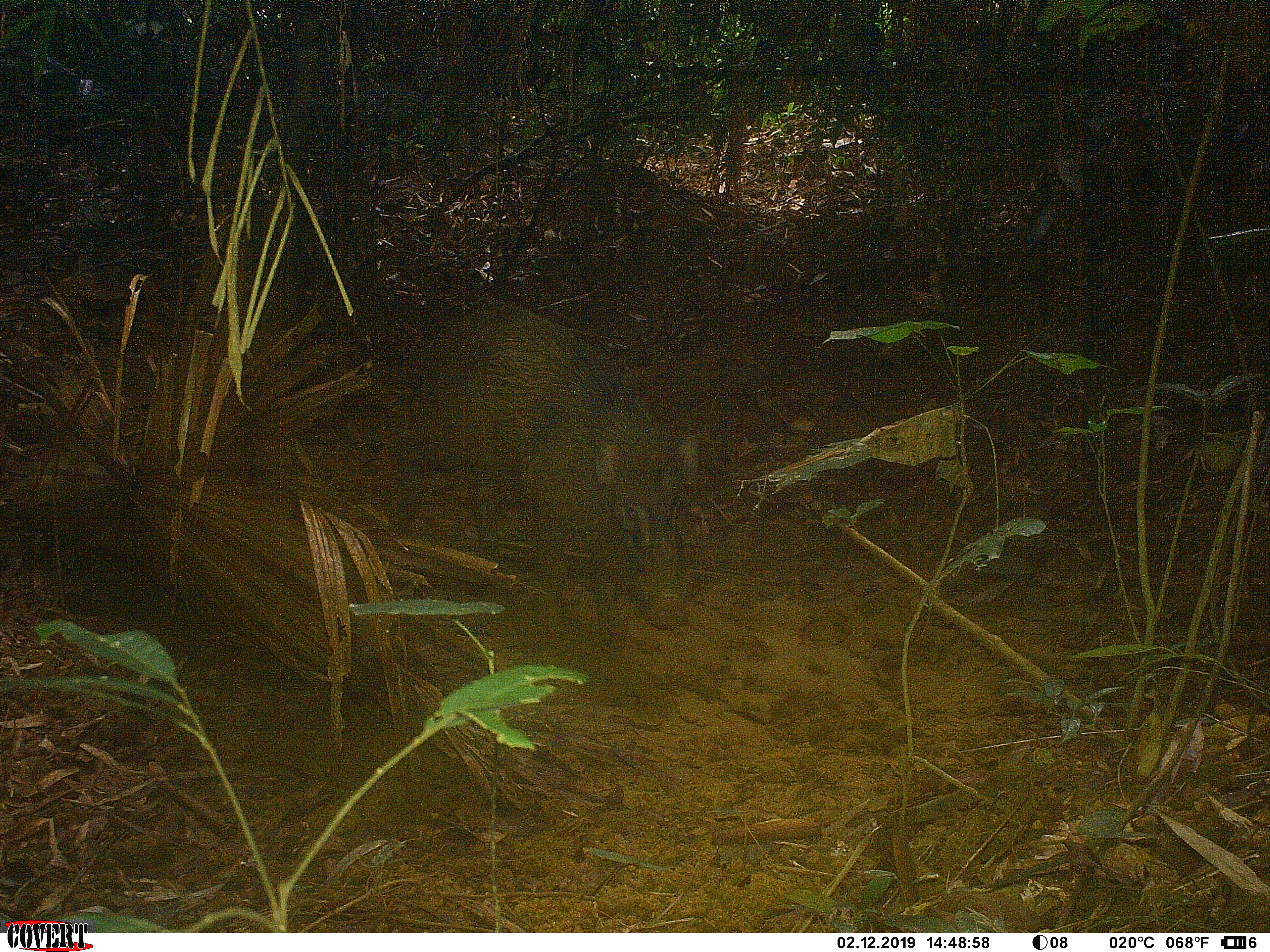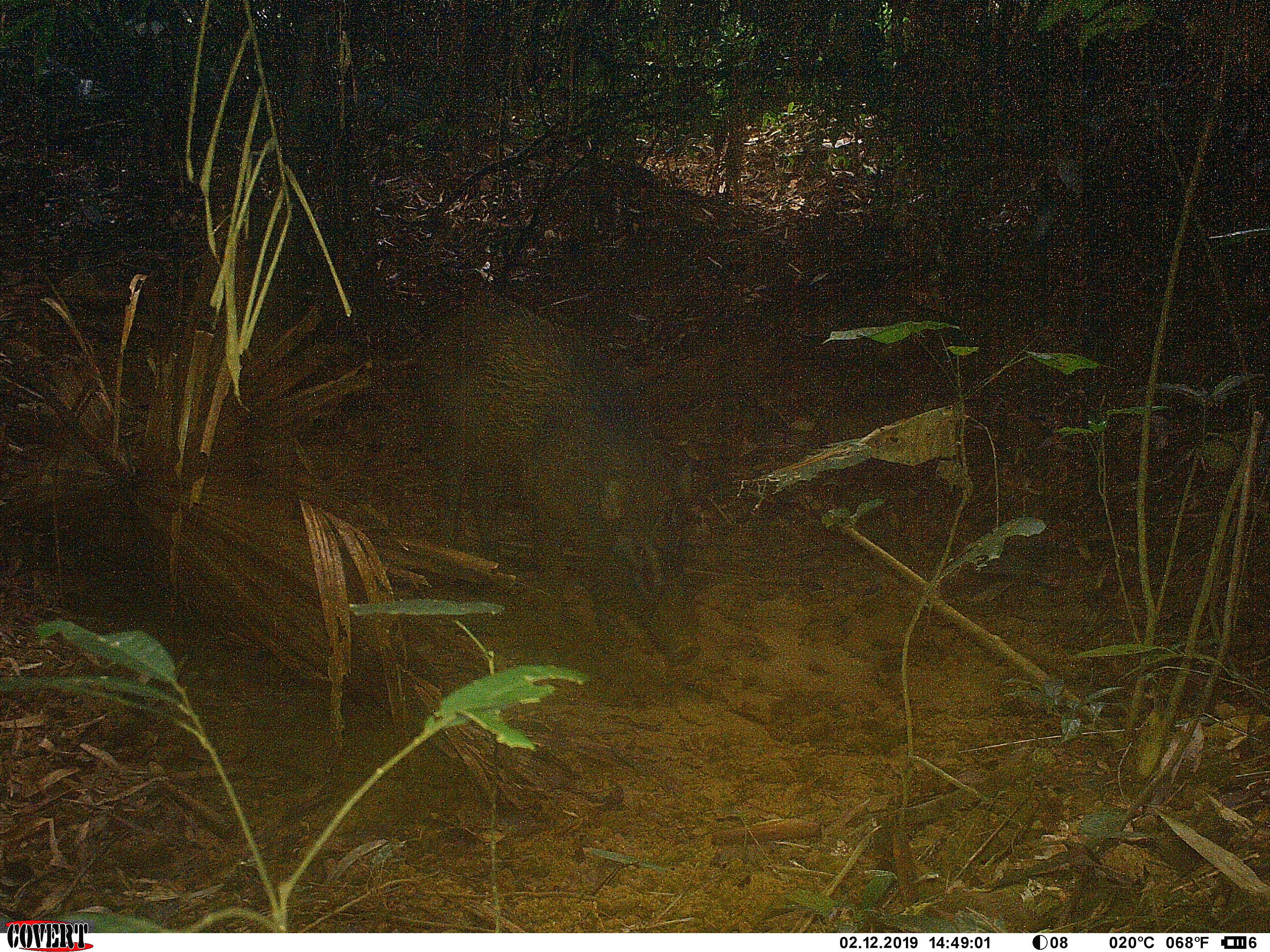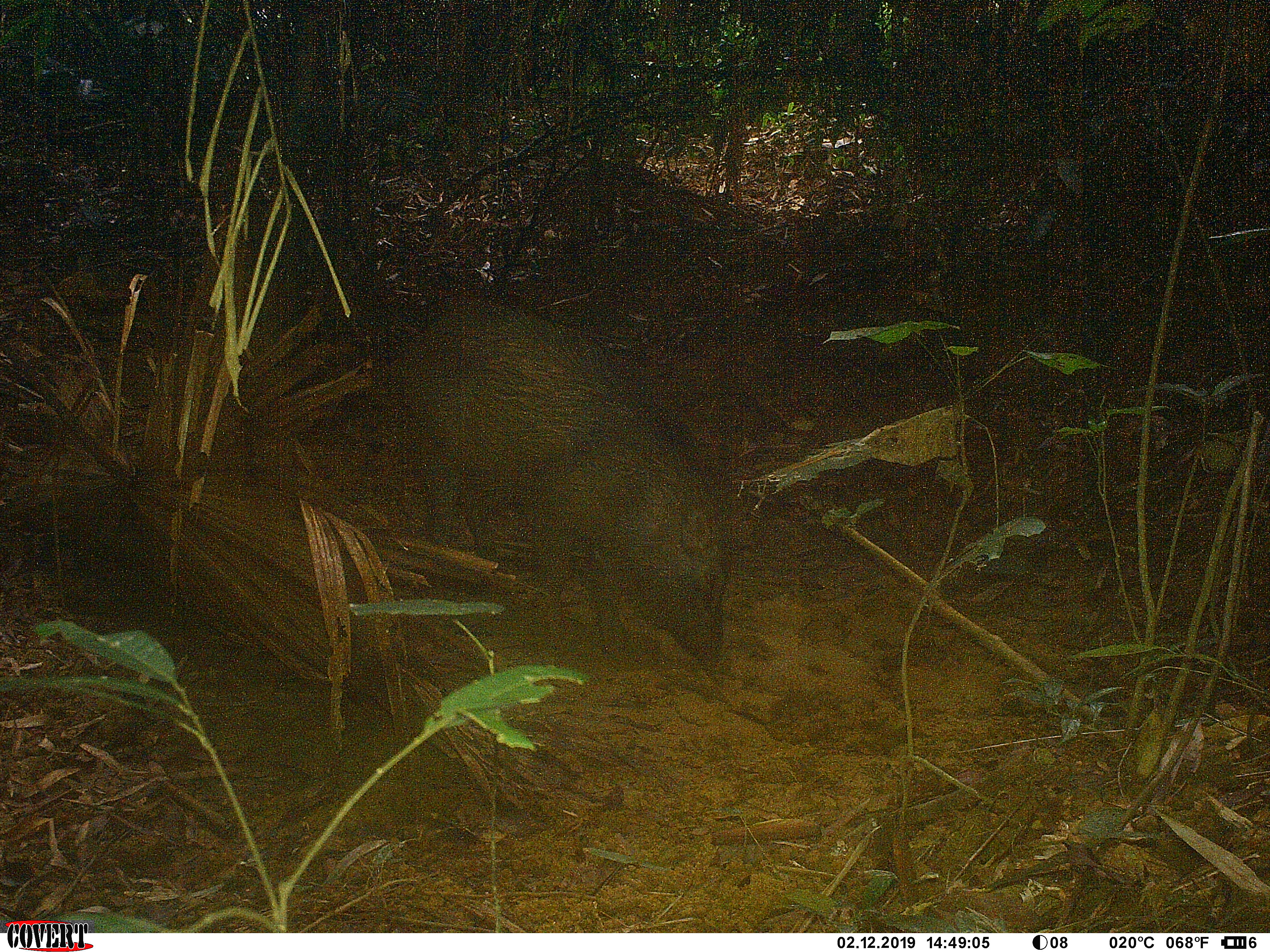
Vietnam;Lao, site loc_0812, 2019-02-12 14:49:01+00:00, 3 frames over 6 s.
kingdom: Animalia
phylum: Chordata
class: Mammalia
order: Artiodactyla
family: Suidae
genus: Sus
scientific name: Sus scrofa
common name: eurasian wild pig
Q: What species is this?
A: Eurasian wild pig (Sus scrofa).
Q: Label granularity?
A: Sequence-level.